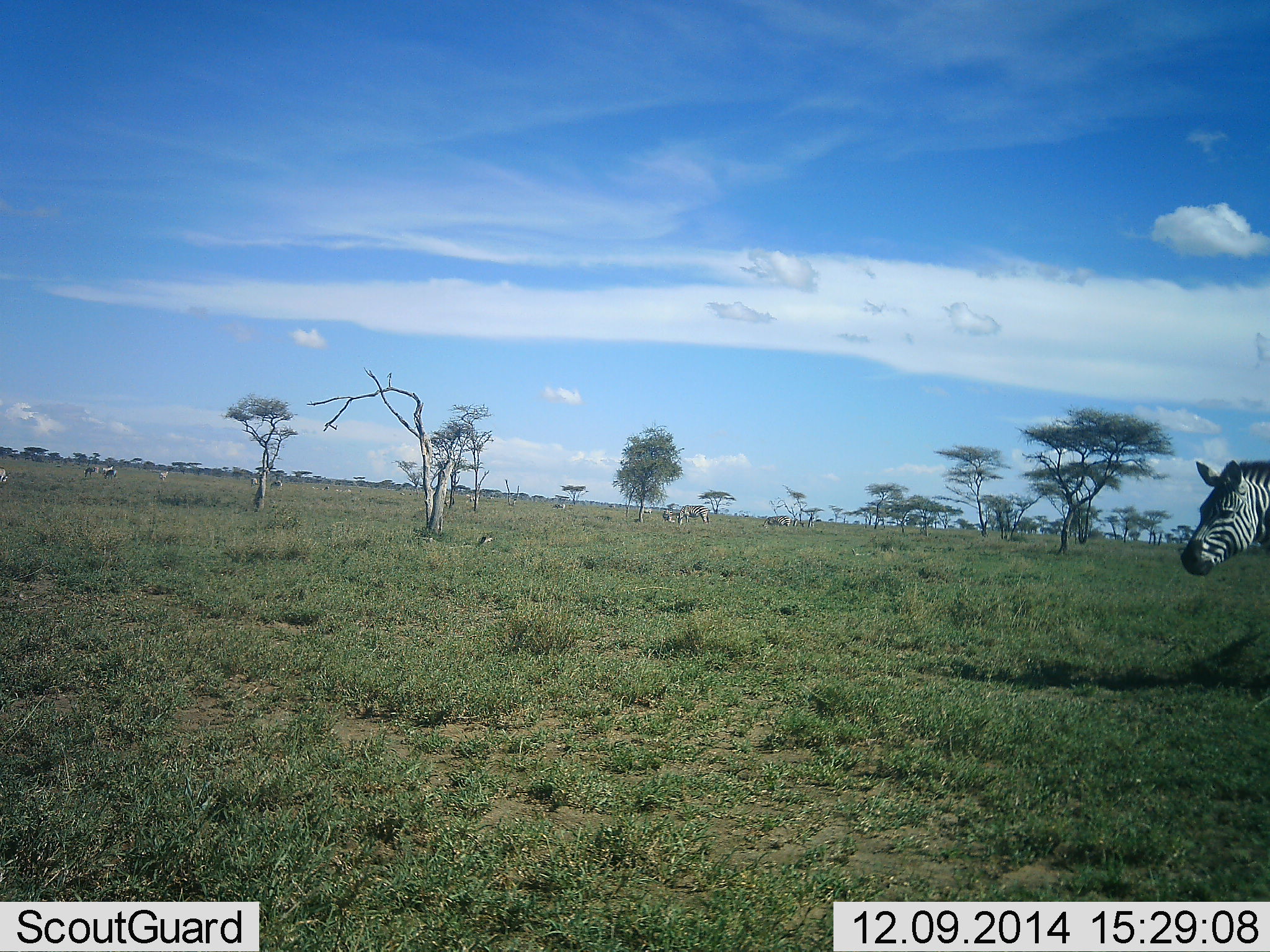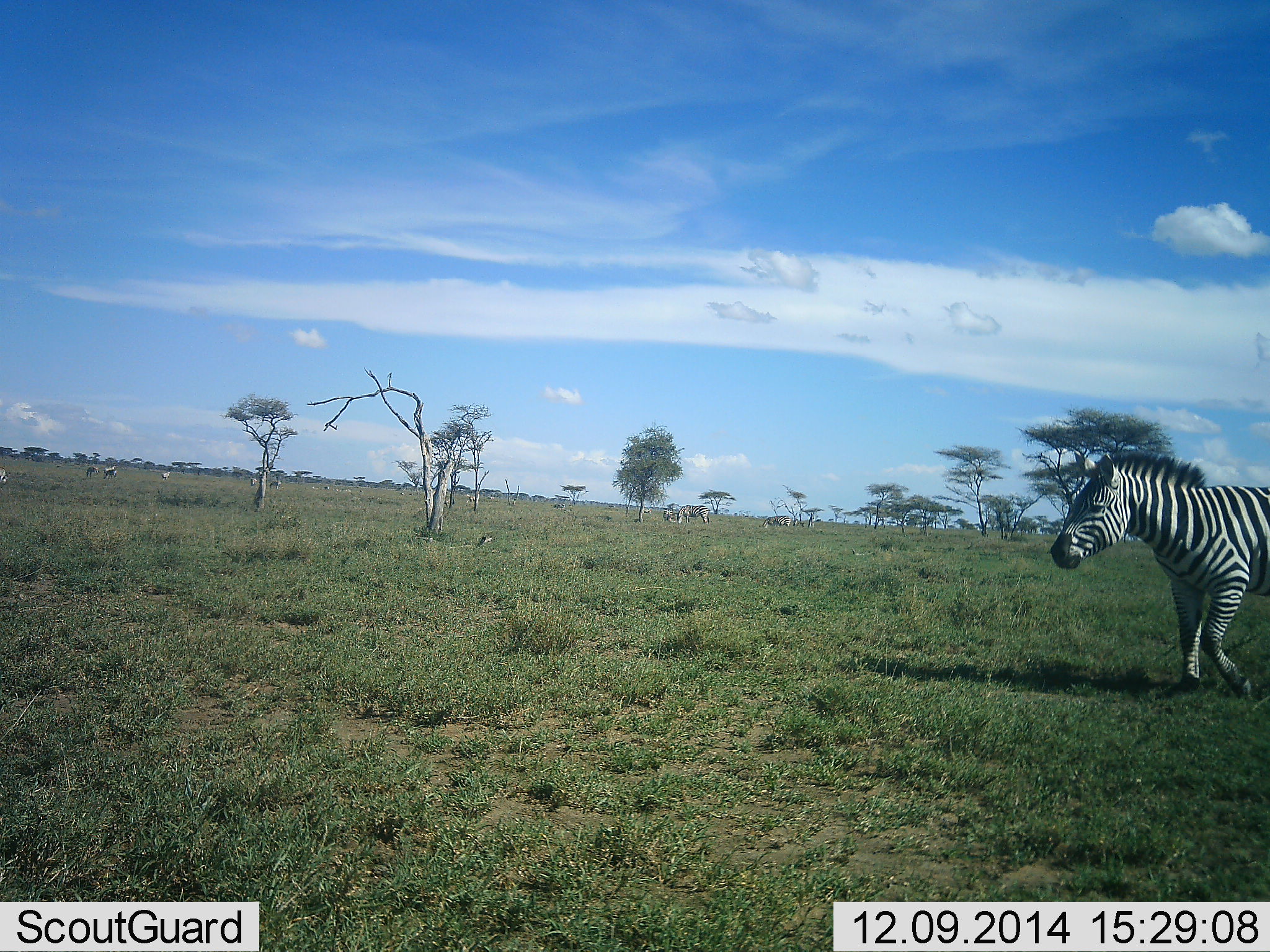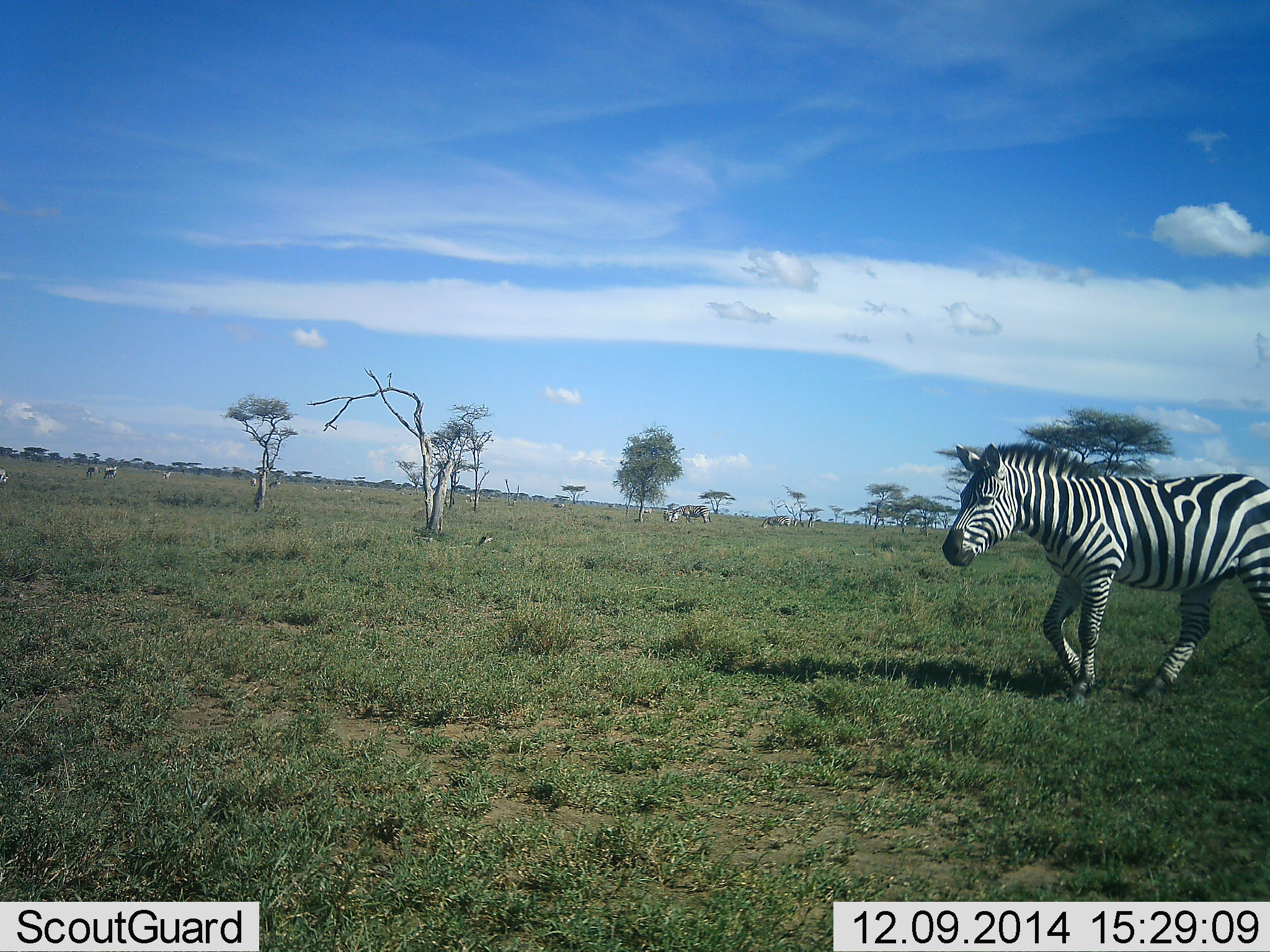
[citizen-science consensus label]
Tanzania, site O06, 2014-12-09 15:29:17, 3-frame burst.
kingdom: Animalia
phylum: Chordata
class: Mammalia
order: Perissodactyla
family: Equidae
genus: Equus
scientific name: Equus quagga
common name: plains zebra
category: zebra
Zebra (plains zebra) (Equus quagga), count 1. Behavior (volunteer vote fractions): standing 30%, resting 0%, moving 100%, interacting 0%. Young present (vote fraction): 0%. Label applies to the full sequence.